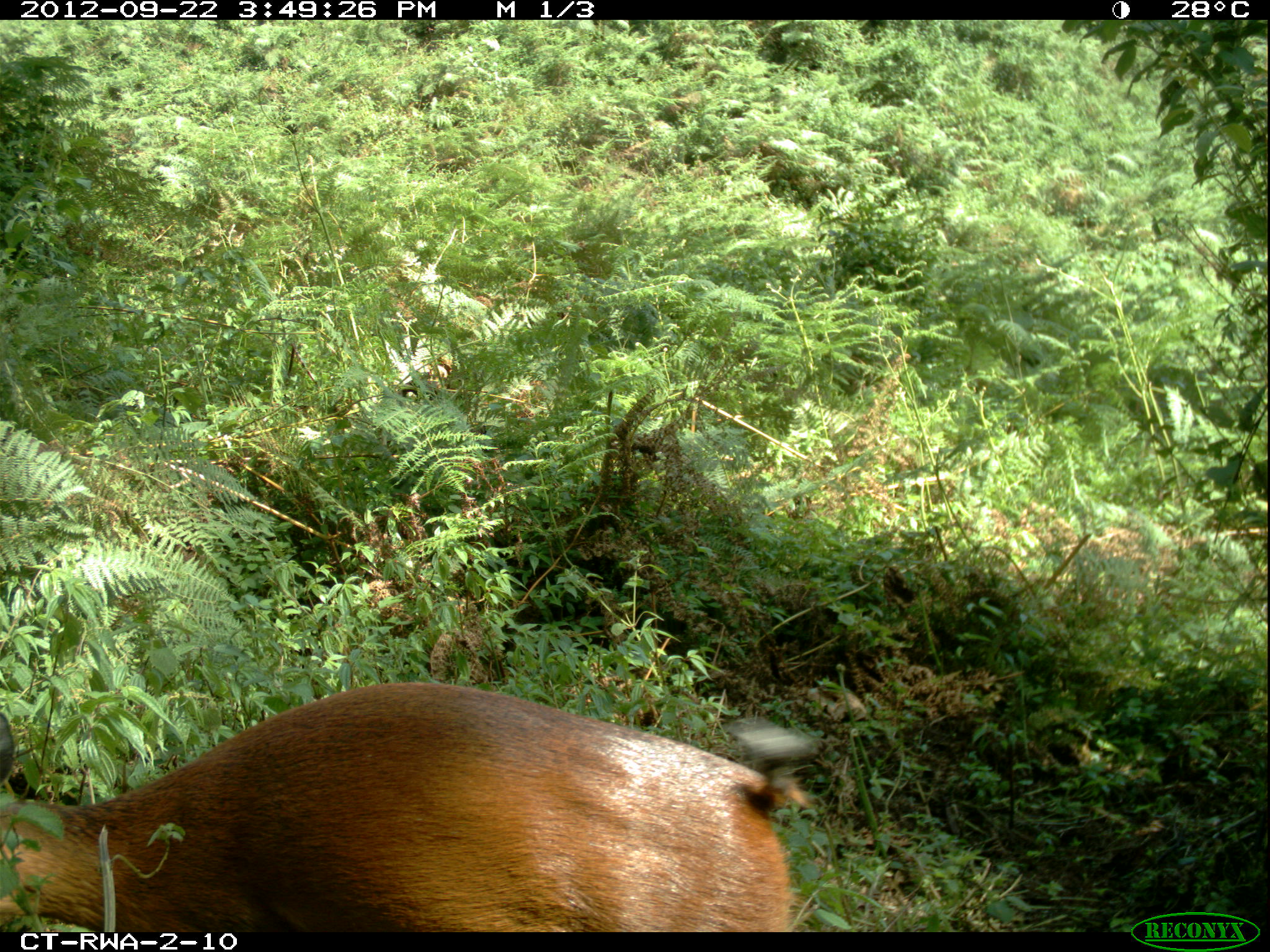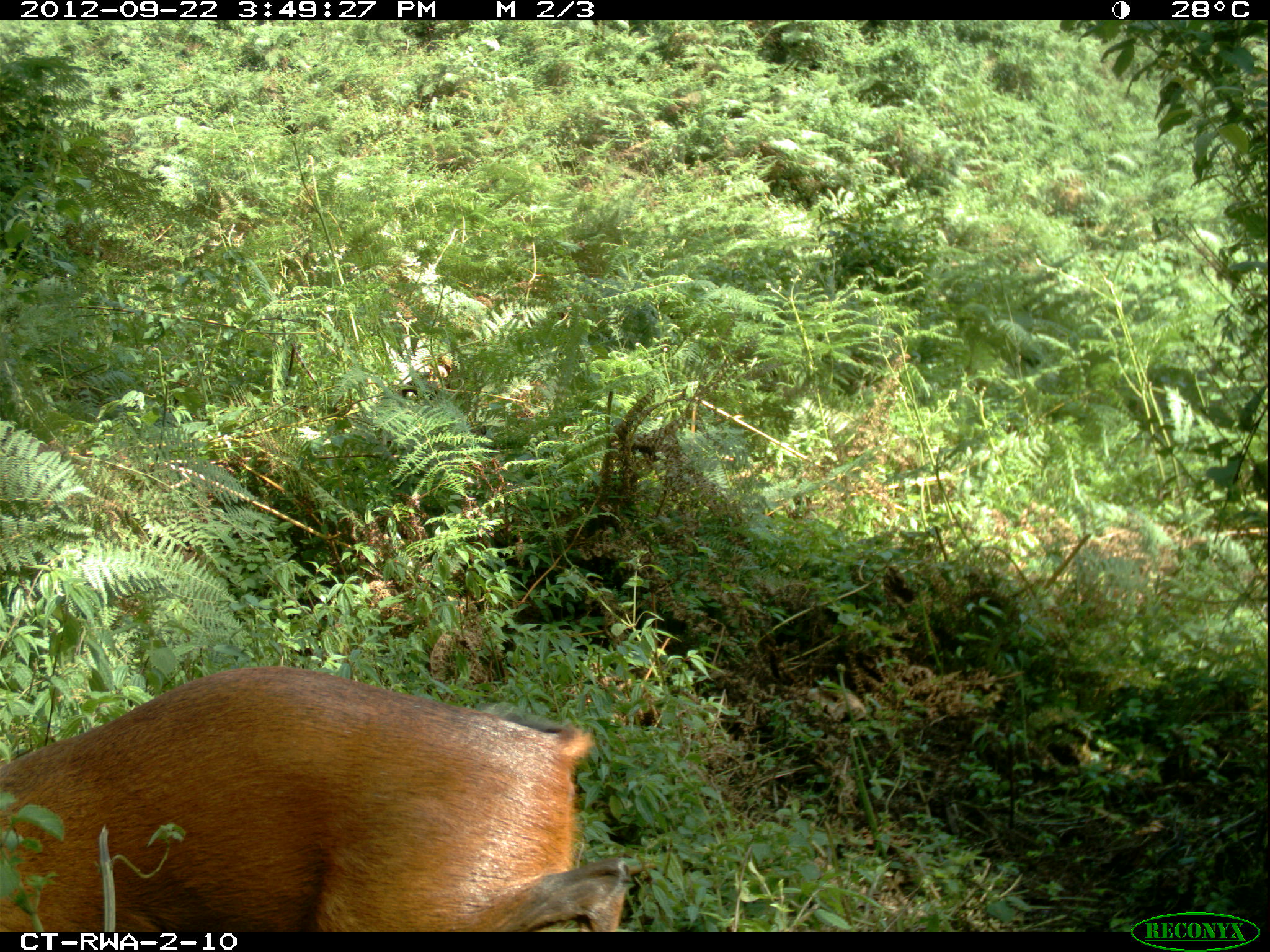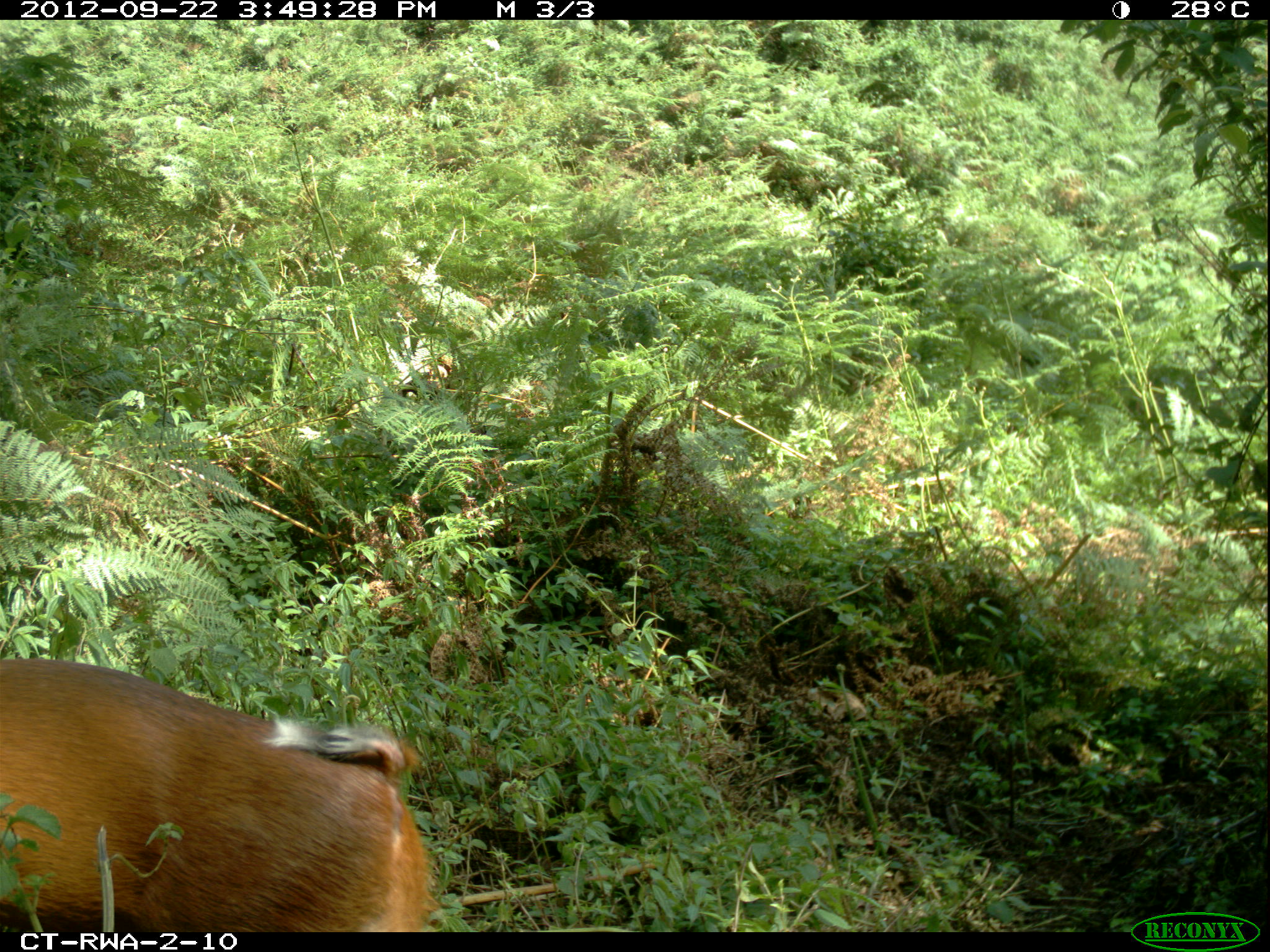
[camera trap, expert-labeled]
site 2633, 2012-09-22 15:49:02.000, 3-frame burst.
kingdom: Animalia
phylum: Chordata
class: Mammalia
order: Artiodactyla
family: Bovidae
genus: Cephalophus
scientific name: Cephalophus nigrifrons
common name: black-fronted duiker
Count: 1.